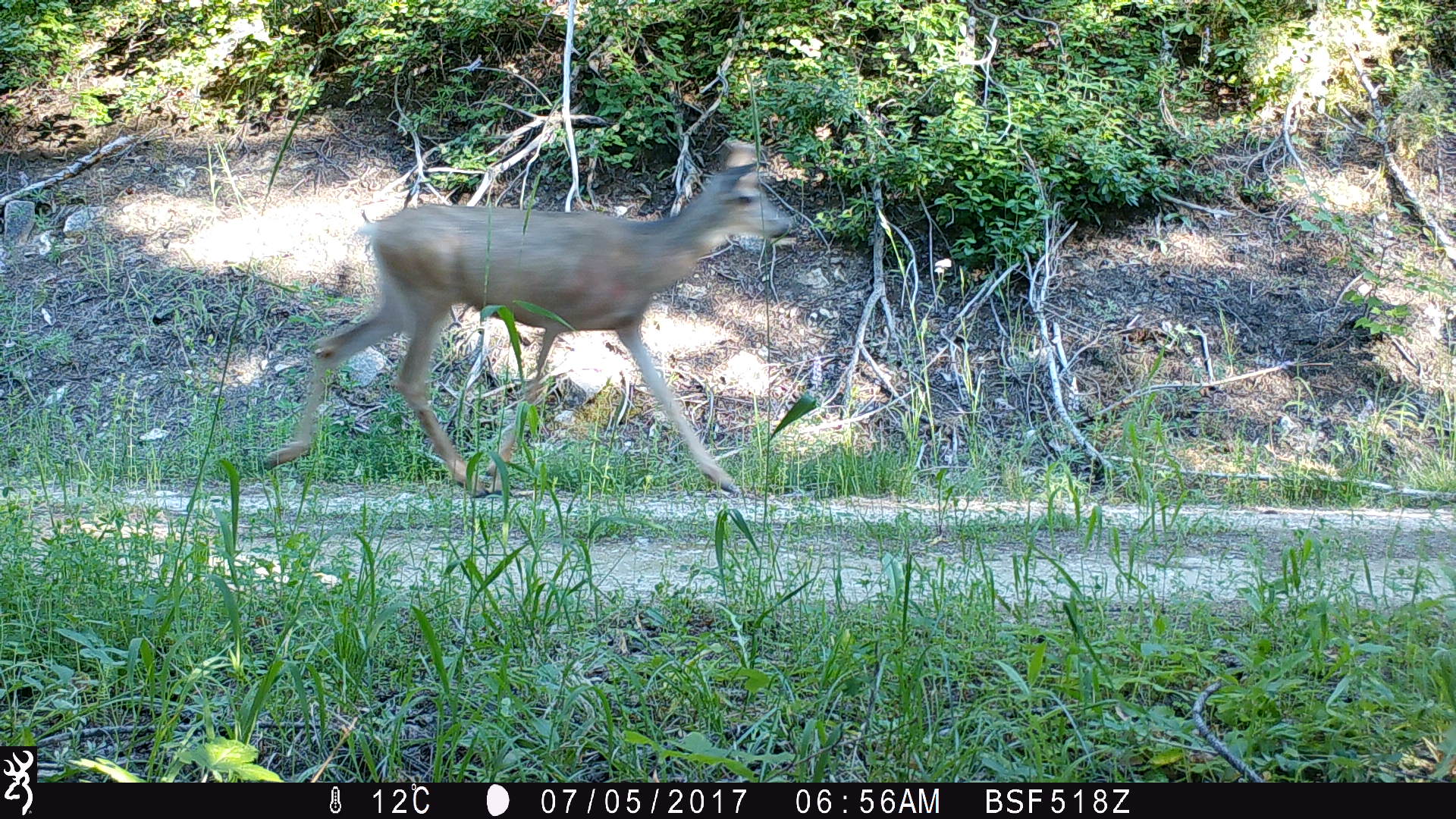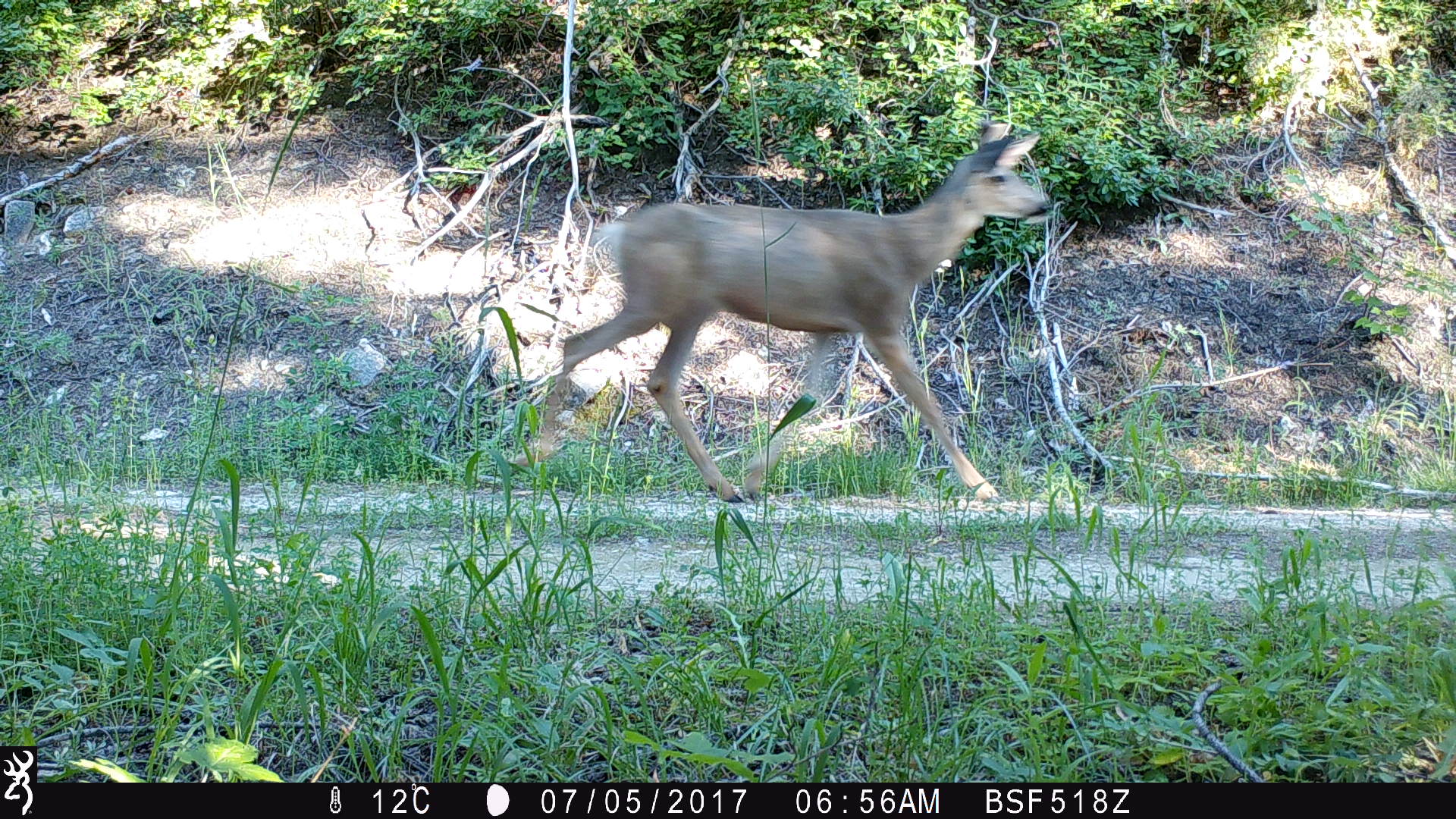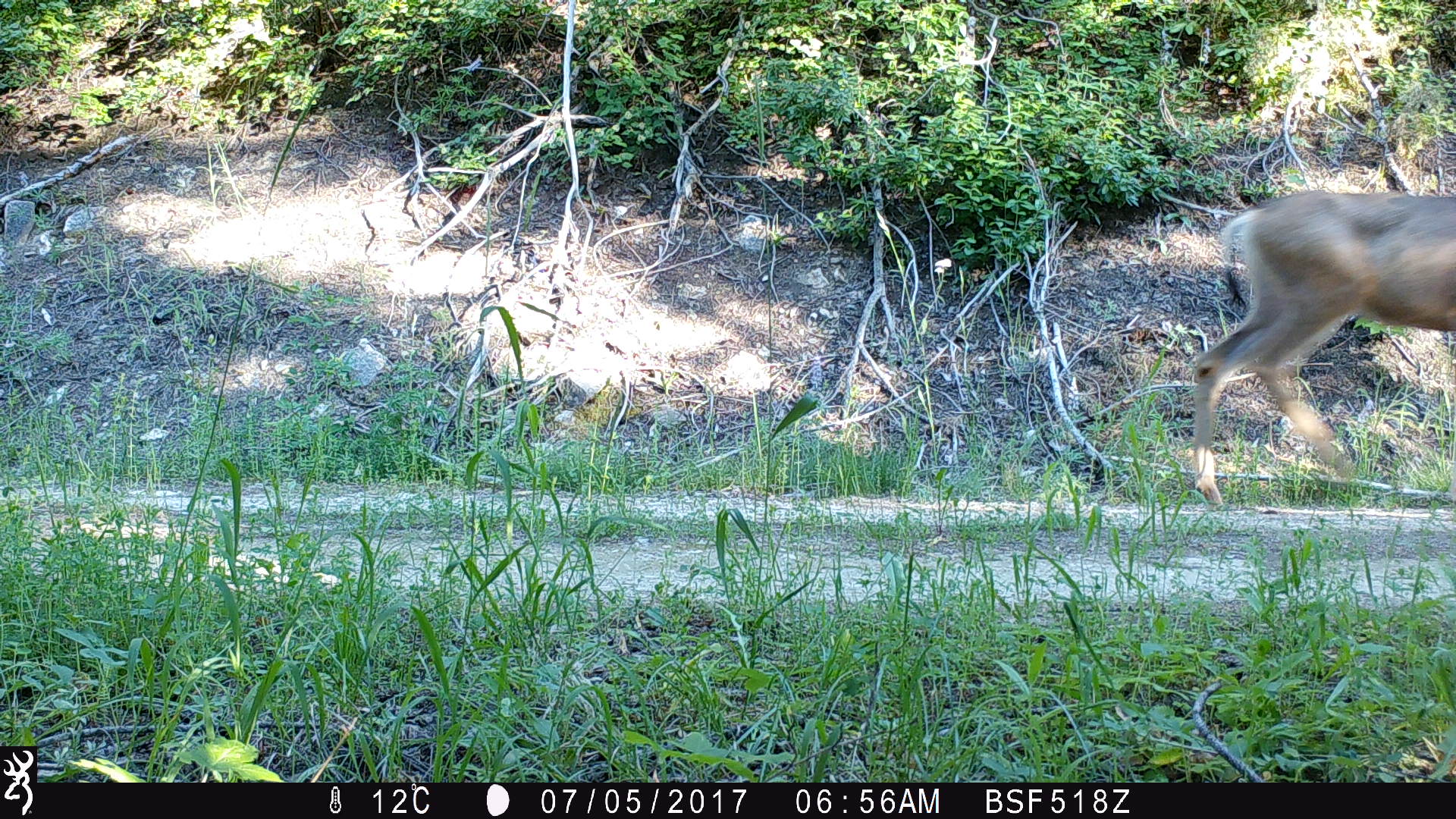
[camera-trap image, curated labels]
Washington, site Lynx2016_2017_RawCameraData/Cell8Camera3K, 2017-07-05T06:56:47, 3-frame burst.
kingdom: Animalia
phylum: Chordata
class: Mammalia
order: Artiodactyla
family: Cervidae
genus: Odocoileus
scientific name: Odocoileus hemionus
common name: mule deer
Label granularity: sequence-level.